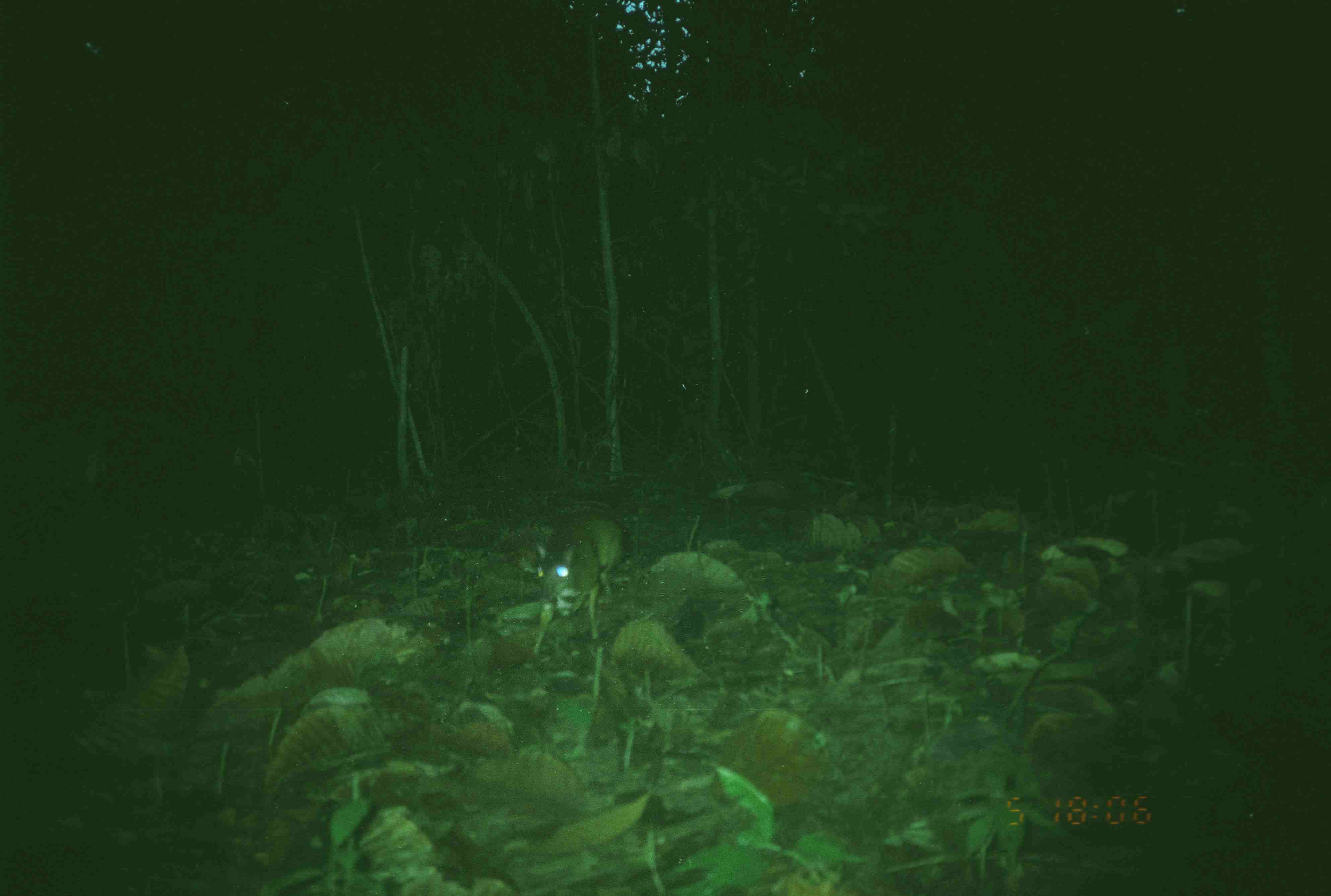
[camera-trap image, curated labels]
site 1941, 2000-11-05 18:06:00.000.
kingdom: Animalia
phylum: Chordata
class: Mammalia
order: Artiodactyla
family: Tragulidae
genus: Tragulus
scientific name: Tragulus javanicus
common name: javan chevrotain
Tragulus javanicus (javan chevrotain), count 1.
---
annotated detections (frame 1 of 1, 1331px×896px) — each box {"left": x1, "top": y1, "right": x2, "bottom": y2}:
tragulus javanicus: {"left": 530, "top": 513, "right": 626, "bottom": 656}